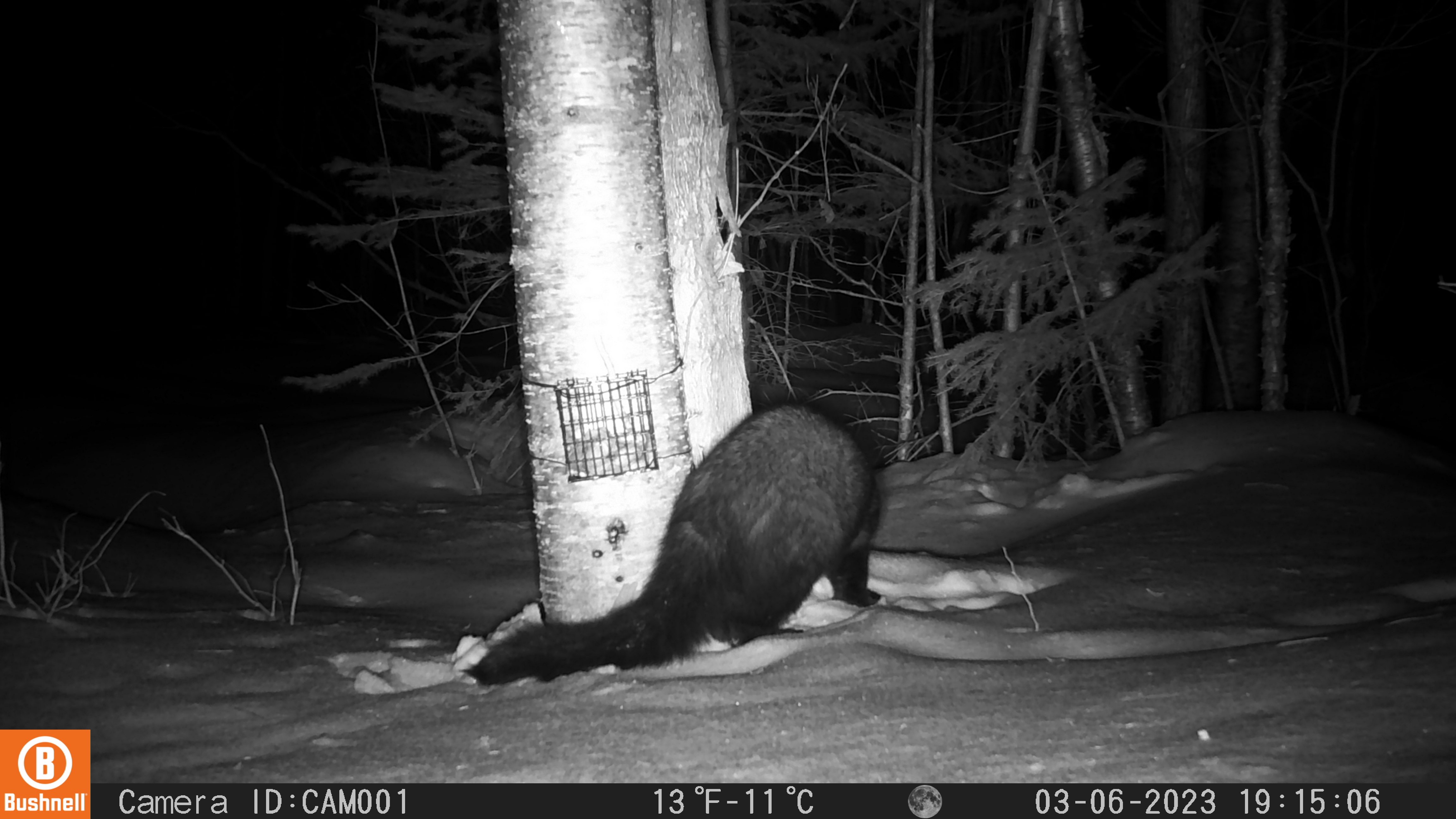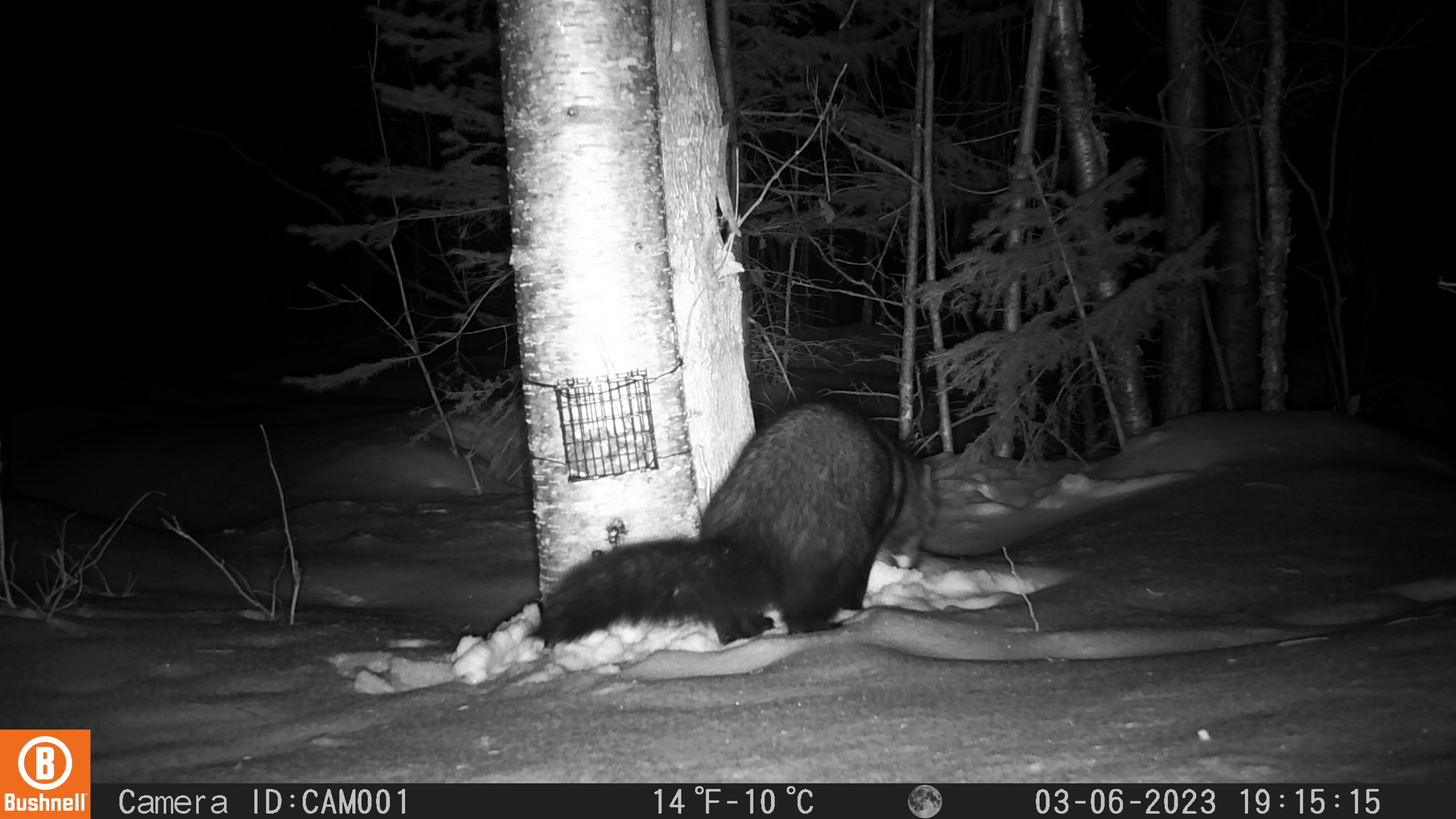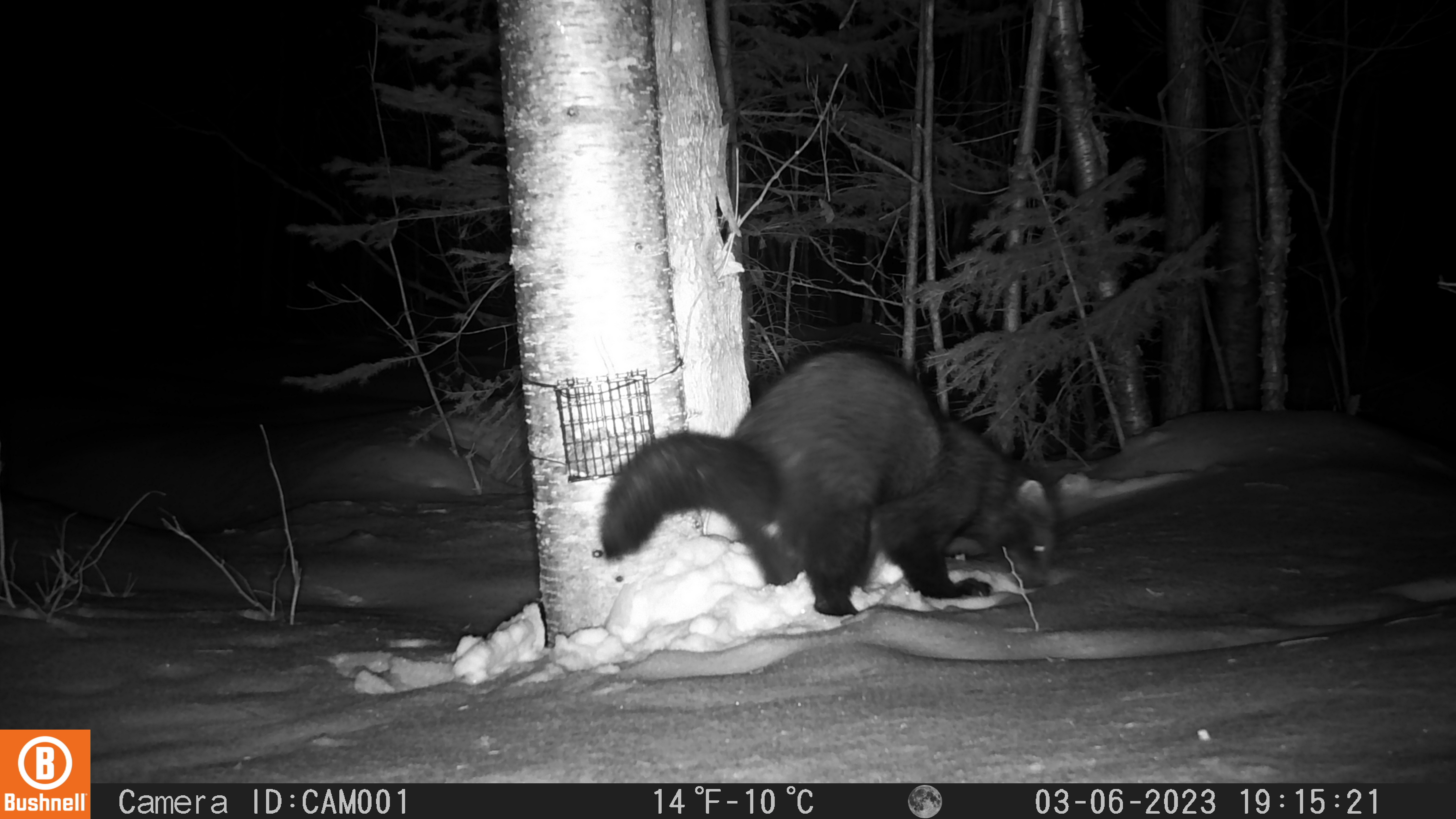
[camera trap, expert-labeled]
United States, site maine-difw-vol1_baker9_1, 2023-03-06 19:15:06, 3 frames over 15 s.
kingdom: Animalia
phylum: Chordata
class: Mammalia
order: Carnivora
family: Mustelidae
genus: Pekania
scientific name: Pekania pennanti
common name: fisher